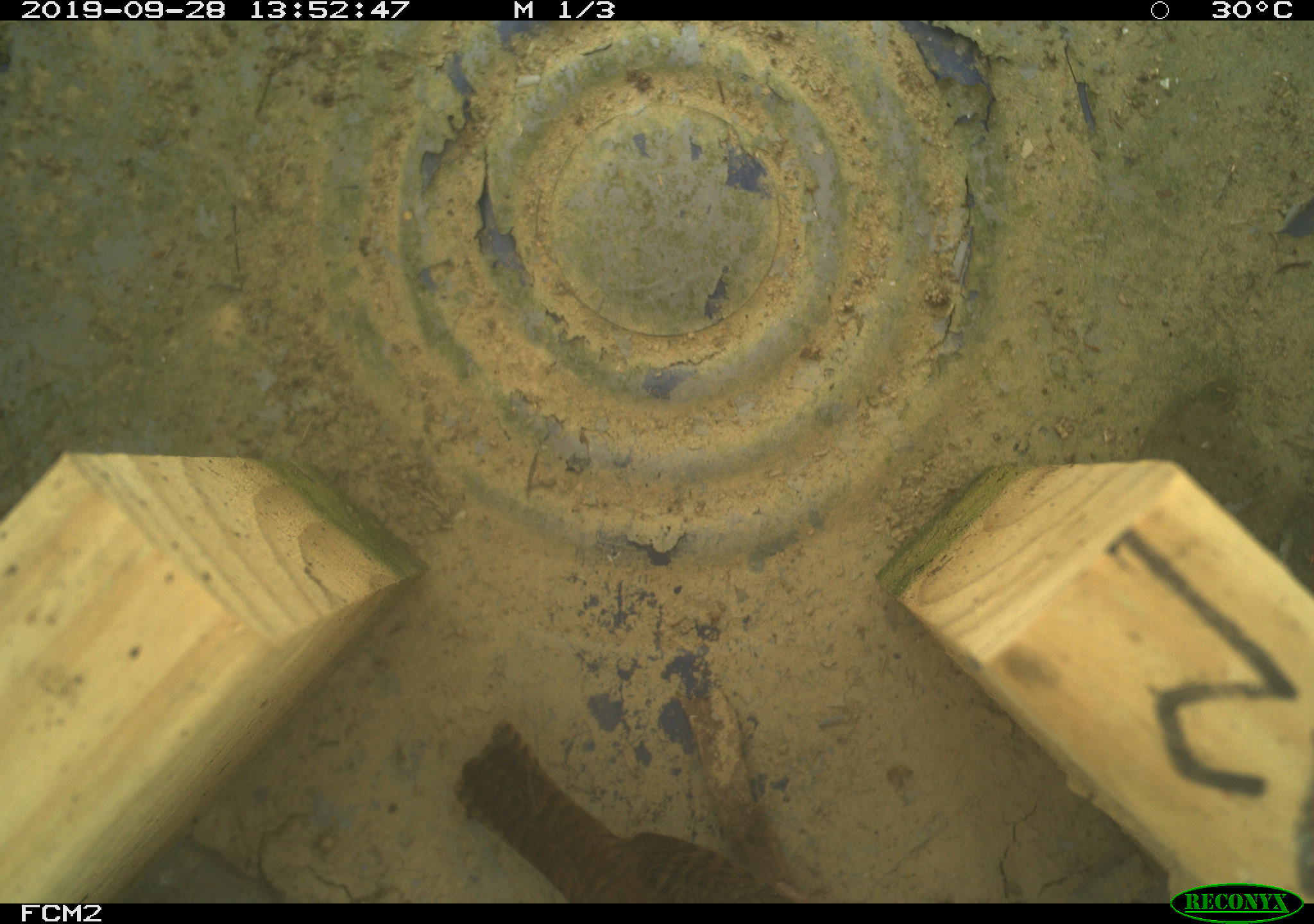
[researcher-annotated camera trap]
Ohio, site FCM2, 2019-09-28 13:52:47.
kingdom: Animalia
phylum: Chordata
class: Aves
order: Passeriformes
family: Troglodytidae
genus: Troglodytes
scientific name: Troglodytes aedon aedon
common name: northern house wren